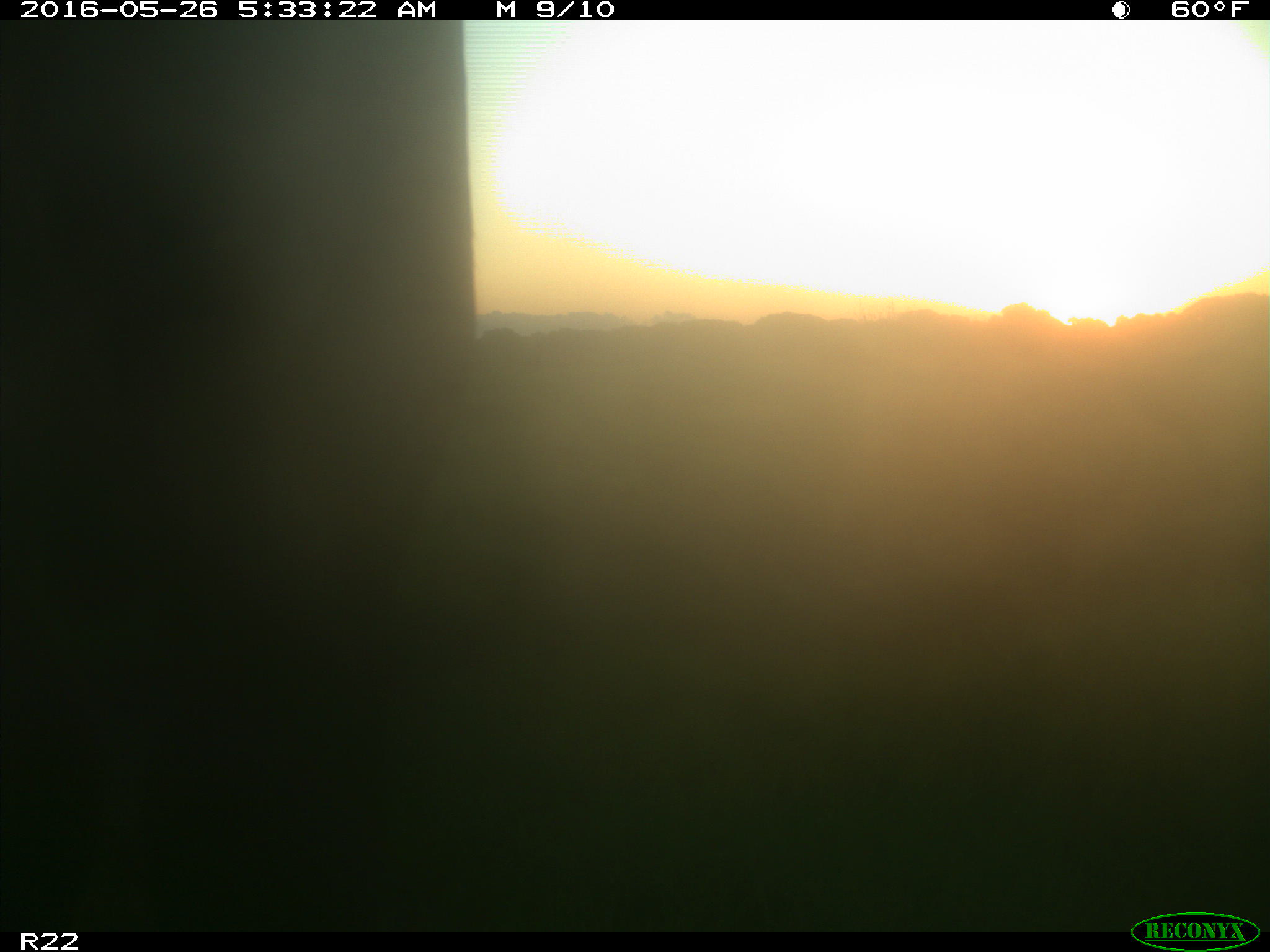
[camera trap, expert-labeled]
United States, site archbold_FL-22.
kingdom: Animalia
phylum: Chordata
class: Mammalia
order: Artiodactyla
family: Bovidae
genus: Bos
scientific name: Bos taurus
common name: domestic cow